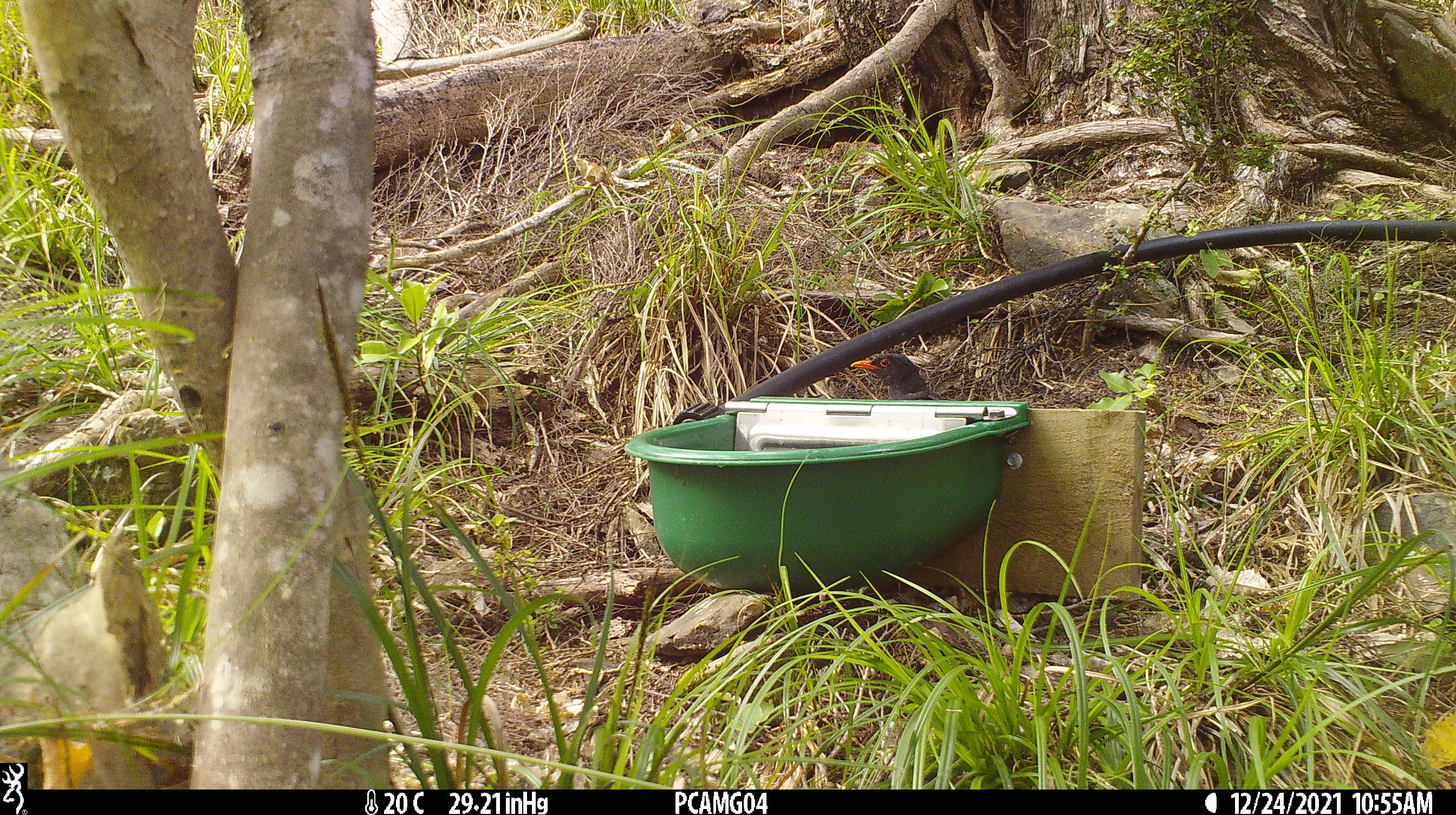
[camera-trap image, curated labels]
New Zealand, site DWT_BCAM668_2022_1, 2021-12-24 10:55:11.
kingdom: Animalia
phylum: Chordata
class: Aves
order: Passeriformes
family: Turdidae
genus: Turdus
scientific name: Turdus merula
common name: eurasian blackbird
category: blackbird